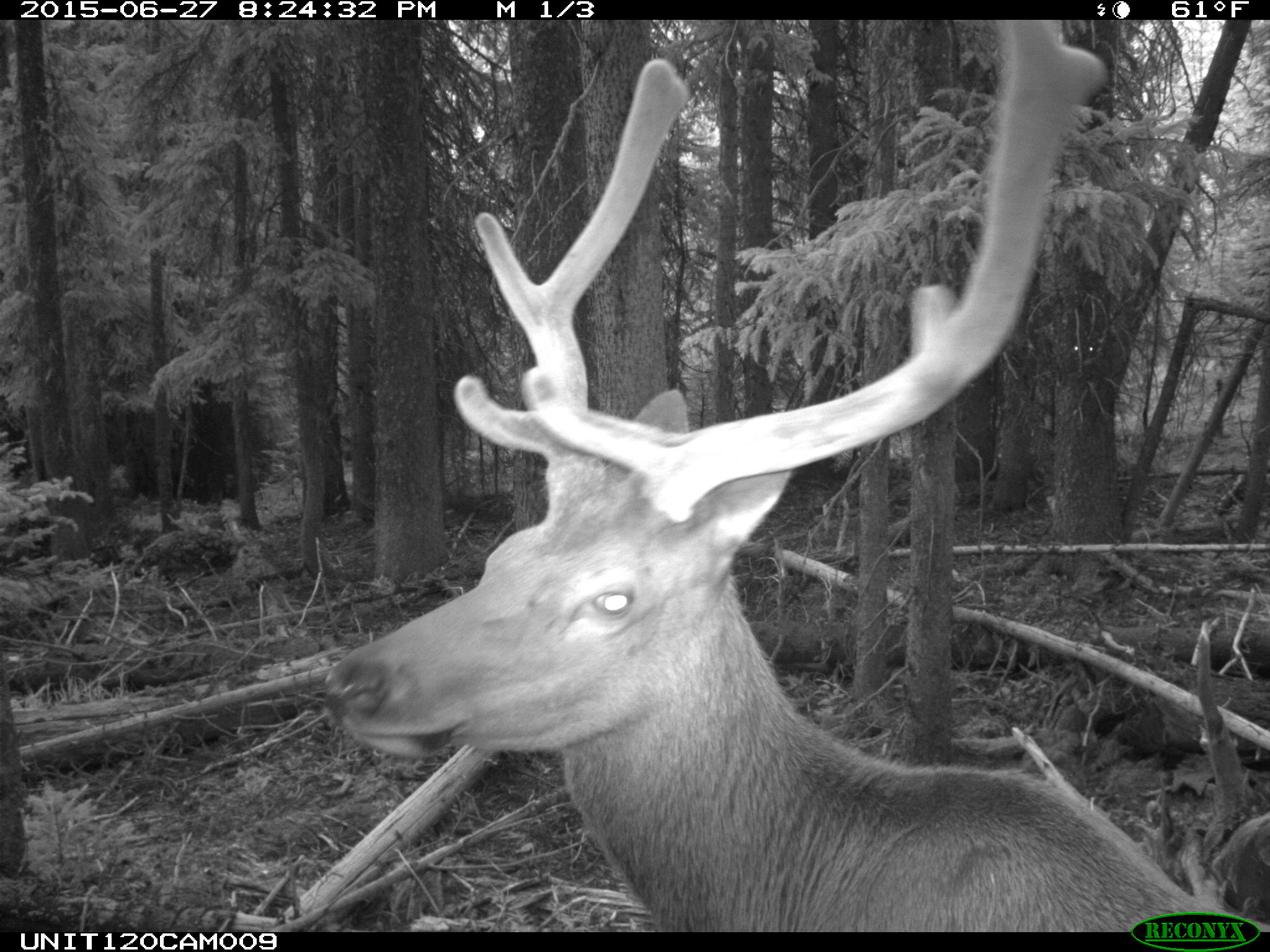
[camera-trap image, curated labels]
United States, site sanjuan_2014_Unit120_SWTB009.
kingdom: Animalia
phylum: Chordata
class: Mammalia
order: Artiodactyla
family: Cervidae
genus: Cervus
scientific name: Cervus elaphus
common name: red deer